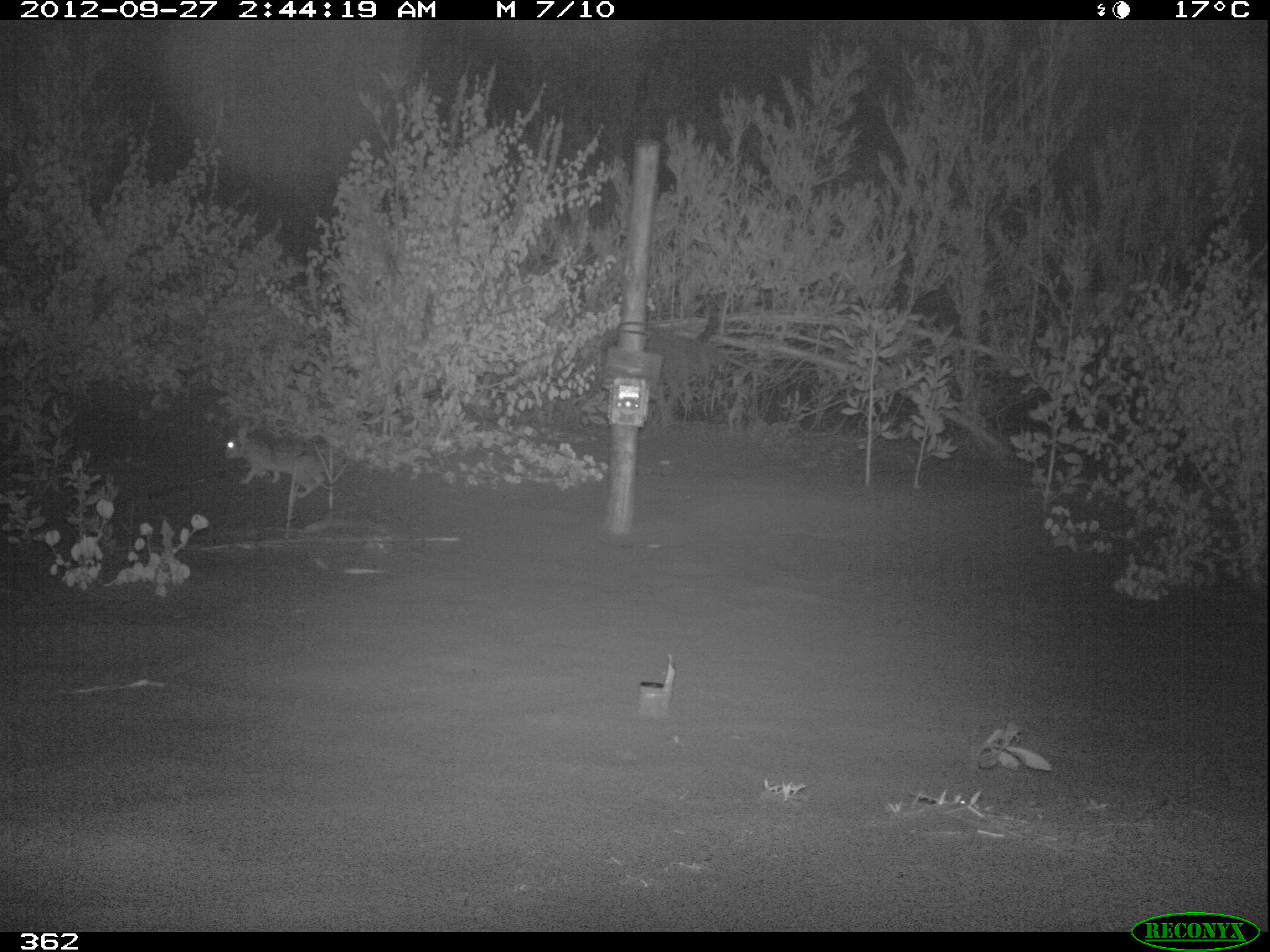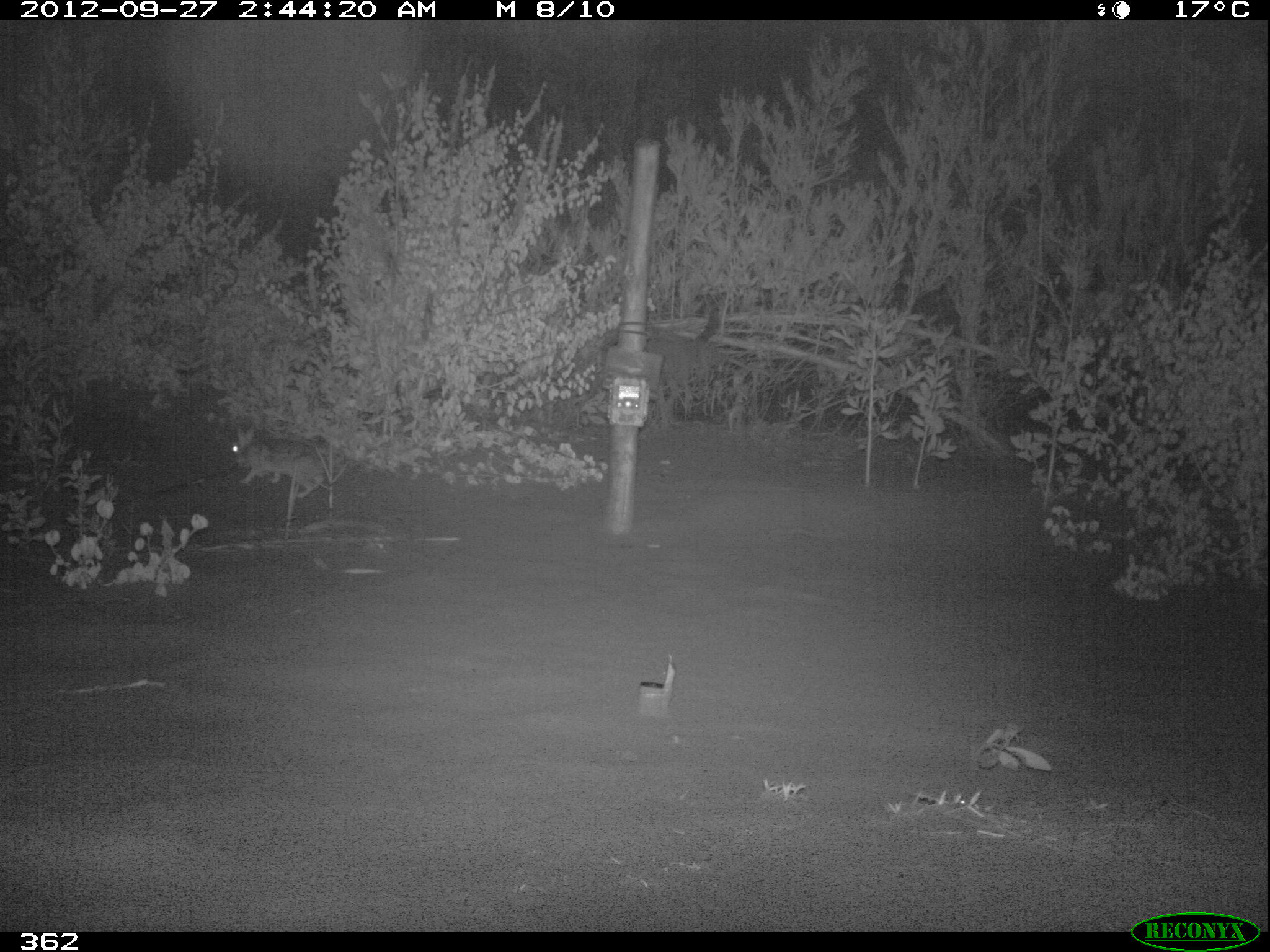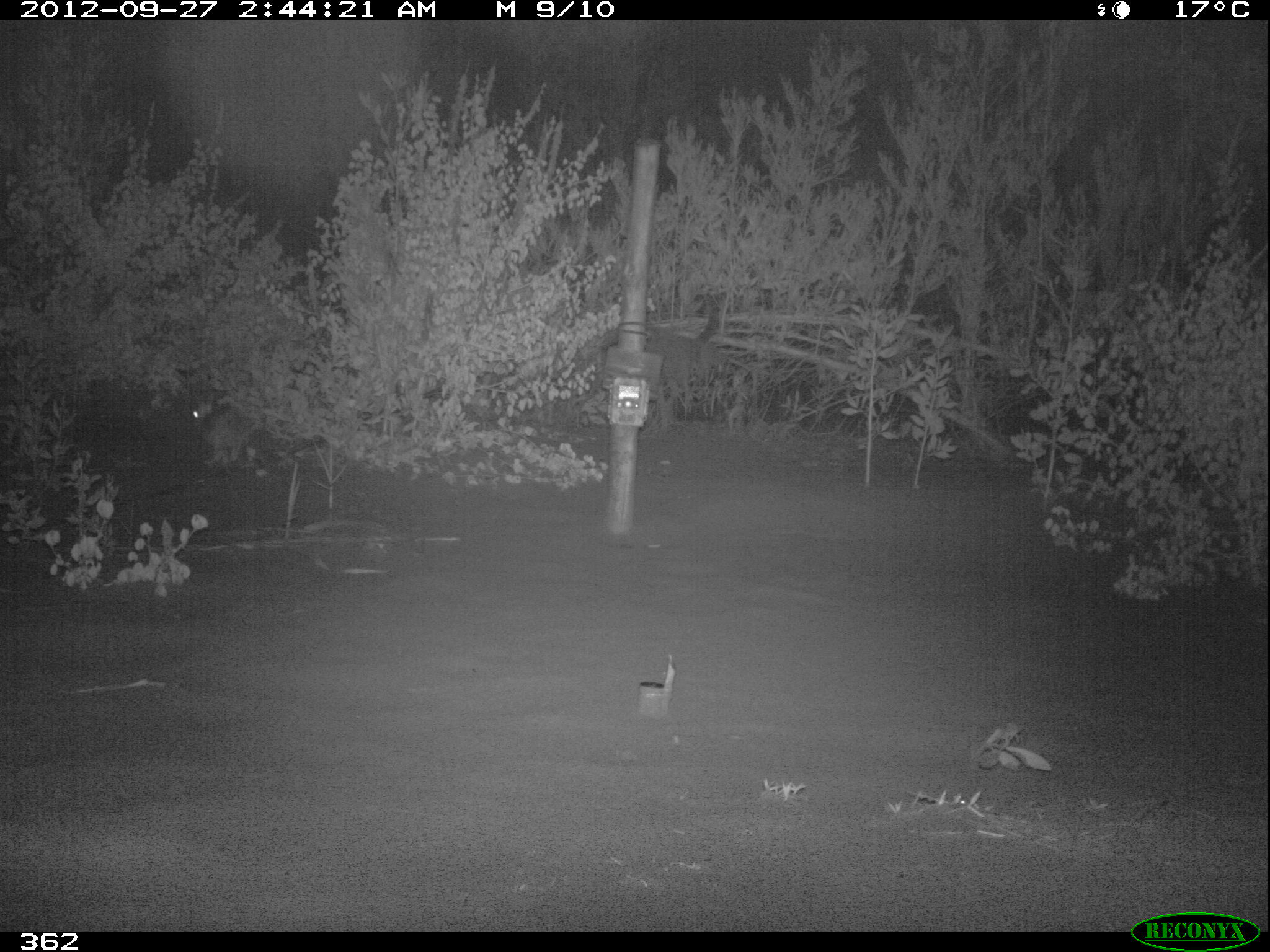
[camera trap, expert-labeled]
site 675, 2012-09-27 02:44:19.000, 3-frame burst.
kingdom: Animalia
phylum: Chordata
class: Mammalia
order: Lagomorpha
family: Leporidae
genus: Sylvilagus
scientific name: Sylvilagus brasiliensis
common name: tapeti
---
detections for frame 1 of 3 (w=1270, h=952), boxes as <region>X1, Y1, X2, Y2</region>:
sylvilagus brasiliensis: <region>223, 421, 326, 498</region>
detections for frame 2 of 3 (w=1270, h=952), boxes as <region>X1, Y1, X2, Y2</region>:
sylvilagus brasiliensis: <region>230, 424, 327, 498</region>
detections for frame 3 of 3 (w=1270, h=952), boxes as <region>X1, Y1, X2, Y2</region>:
sylvilagus brasiliensis: <region>187, 393, 250, 461</region>